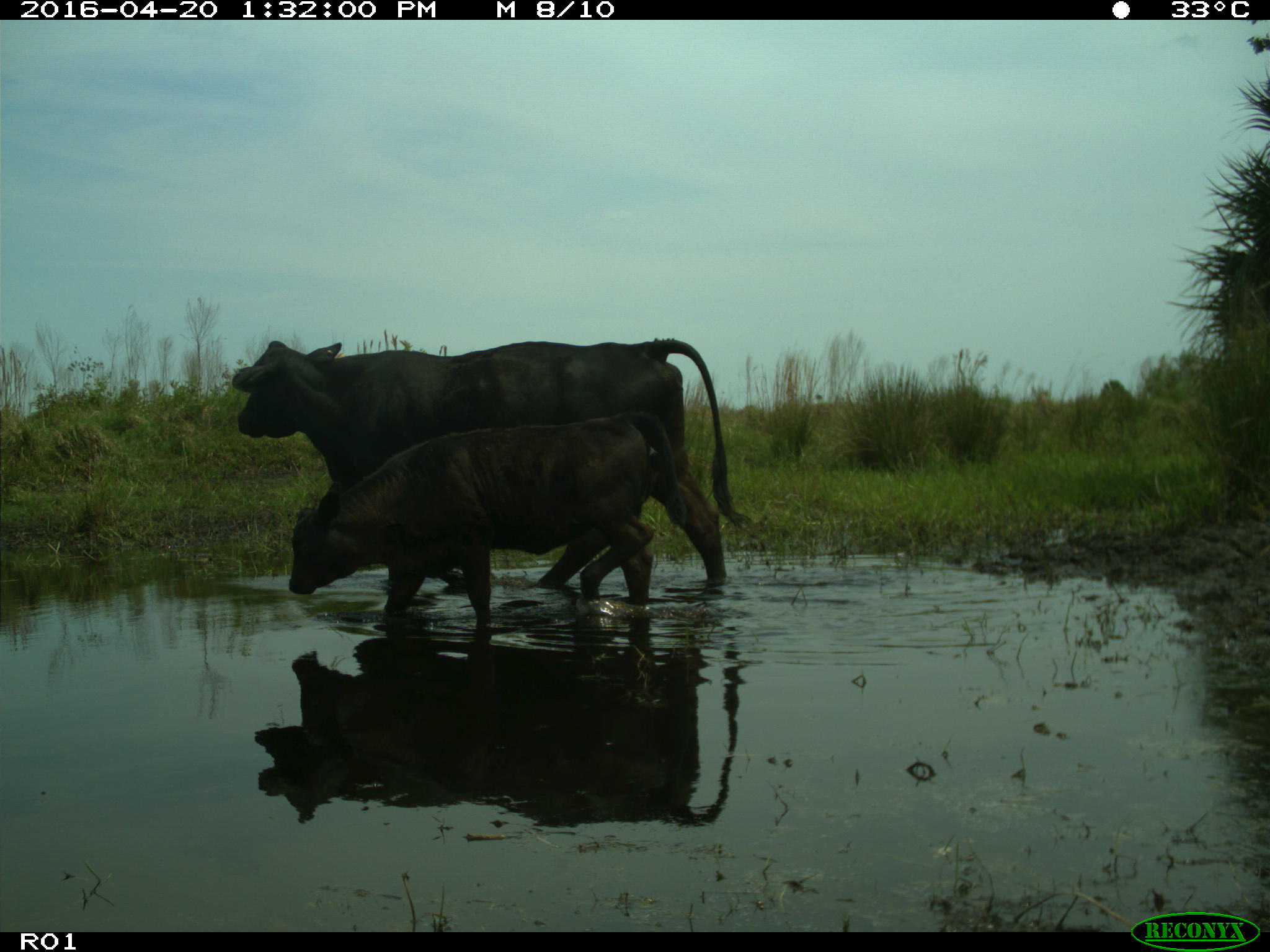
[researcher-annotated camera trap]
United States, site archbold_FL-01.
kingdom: Animalia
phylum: Chordata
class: Mammalia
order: Artiodactyla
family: Bovidae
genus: Bos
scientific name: Bos taurus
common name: domestic cow